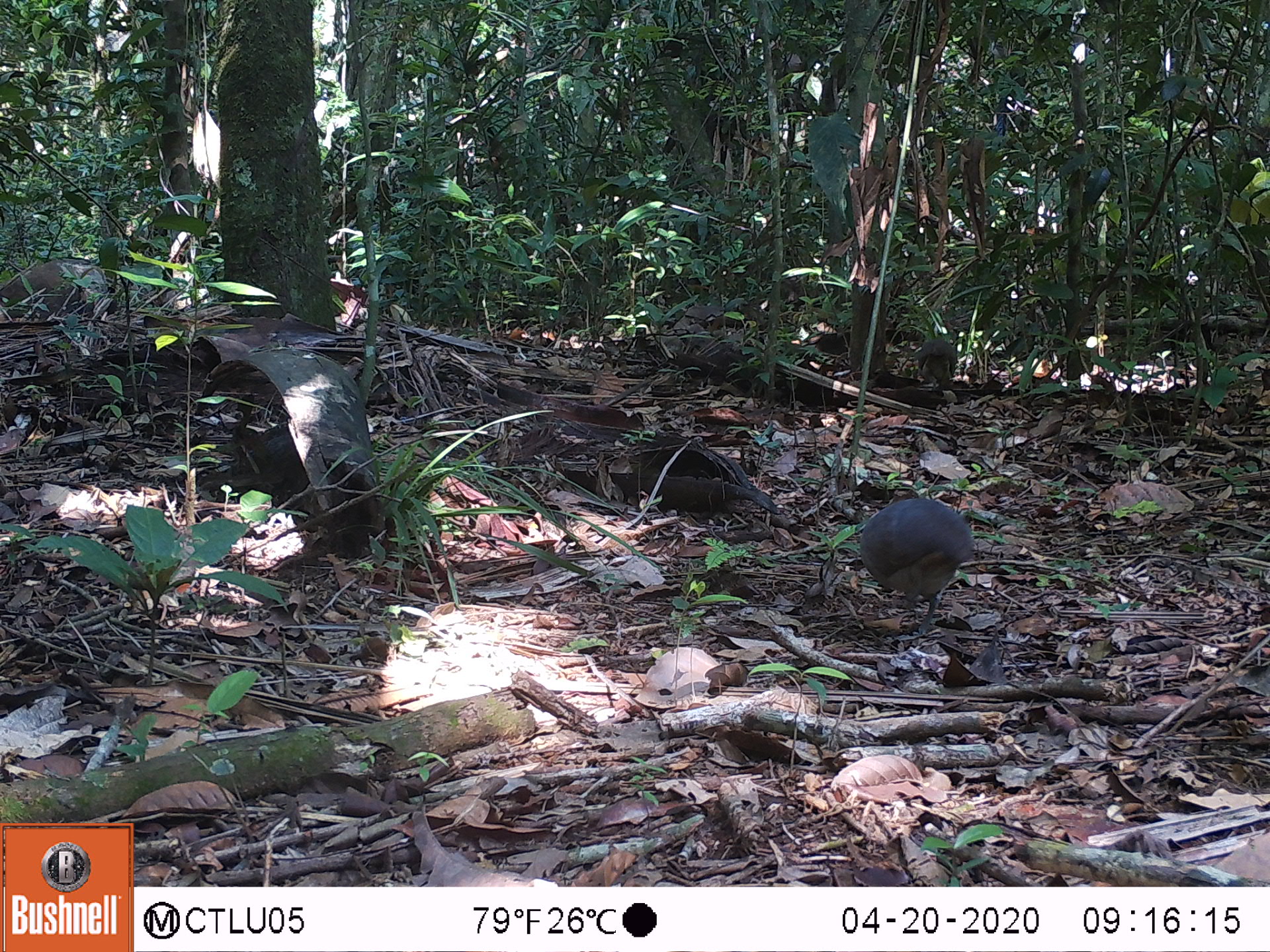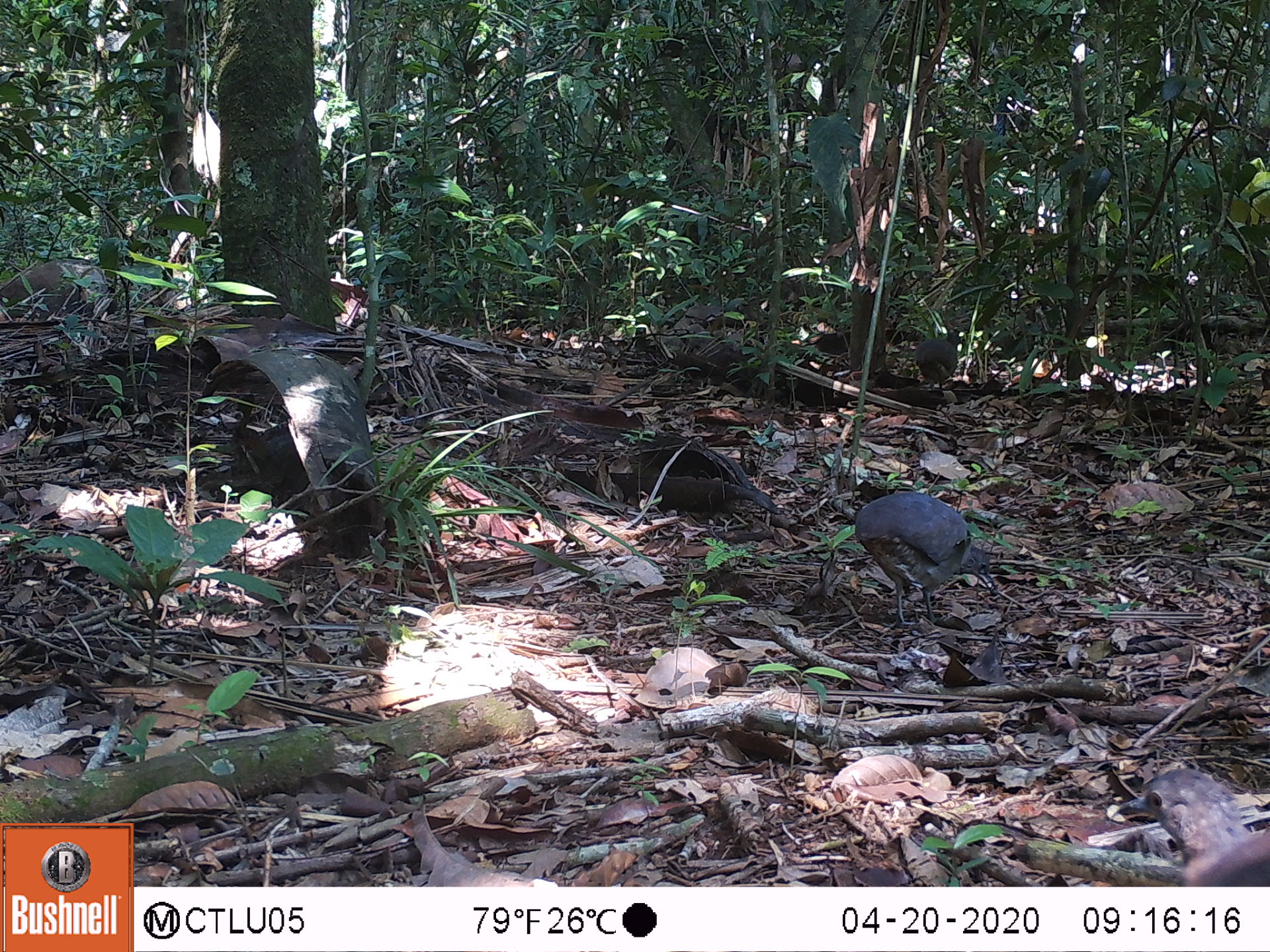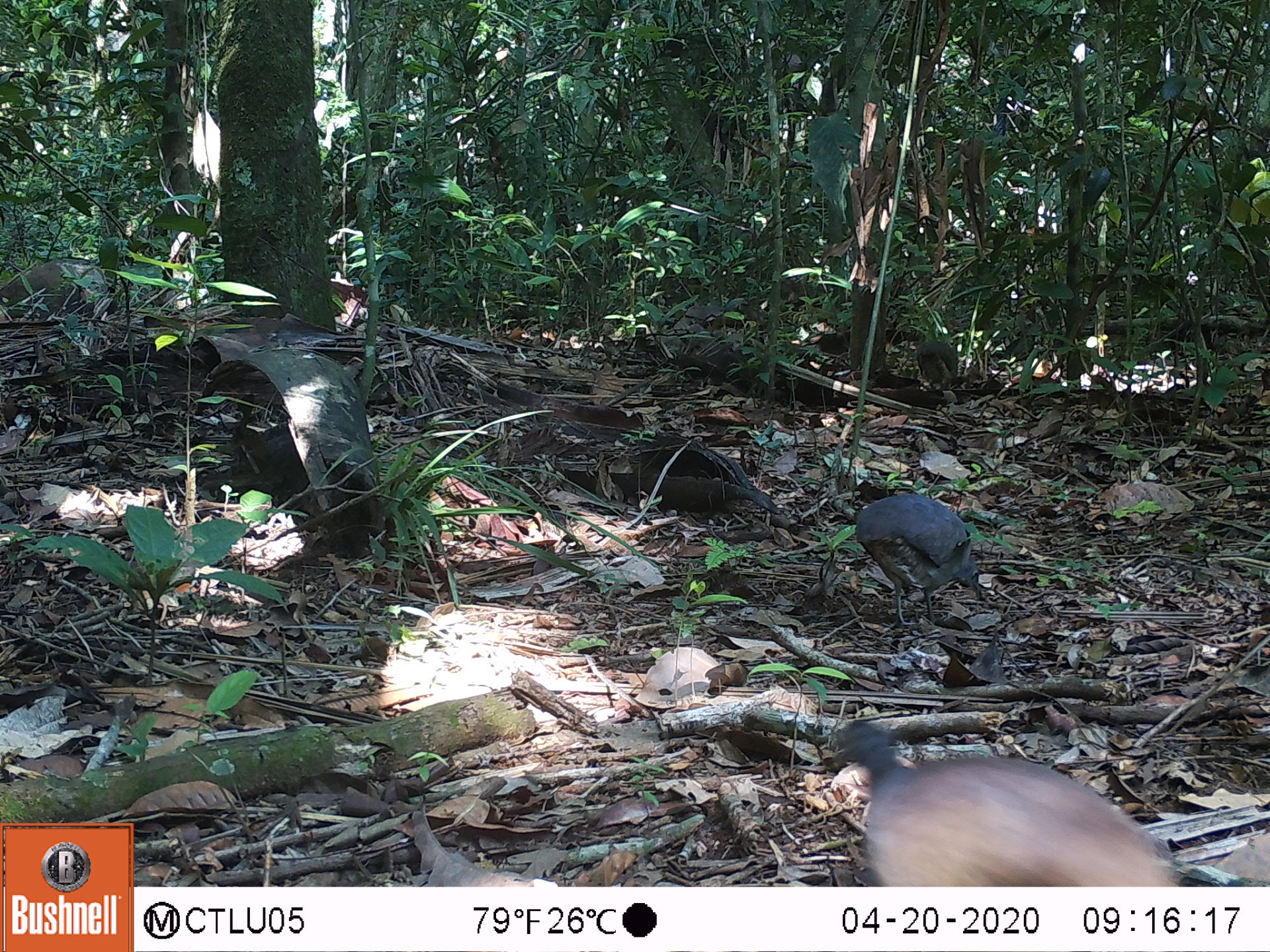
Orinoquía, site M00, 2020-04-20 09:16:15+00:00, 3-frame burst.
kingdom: Animalia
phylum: Chordata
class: Aves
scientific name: Aves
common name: bird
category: unknown bird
Unknown bird (bird) (Aves).